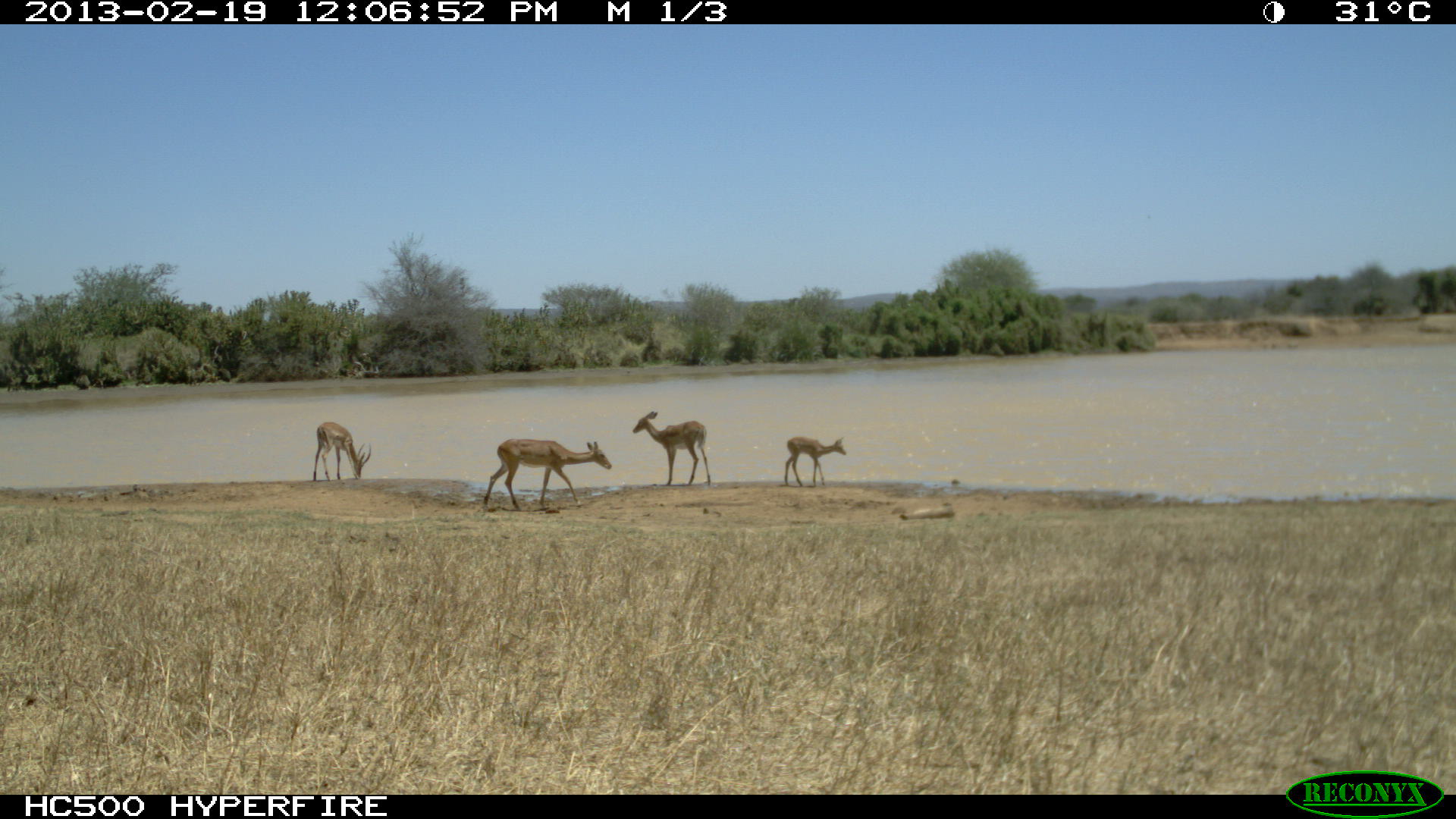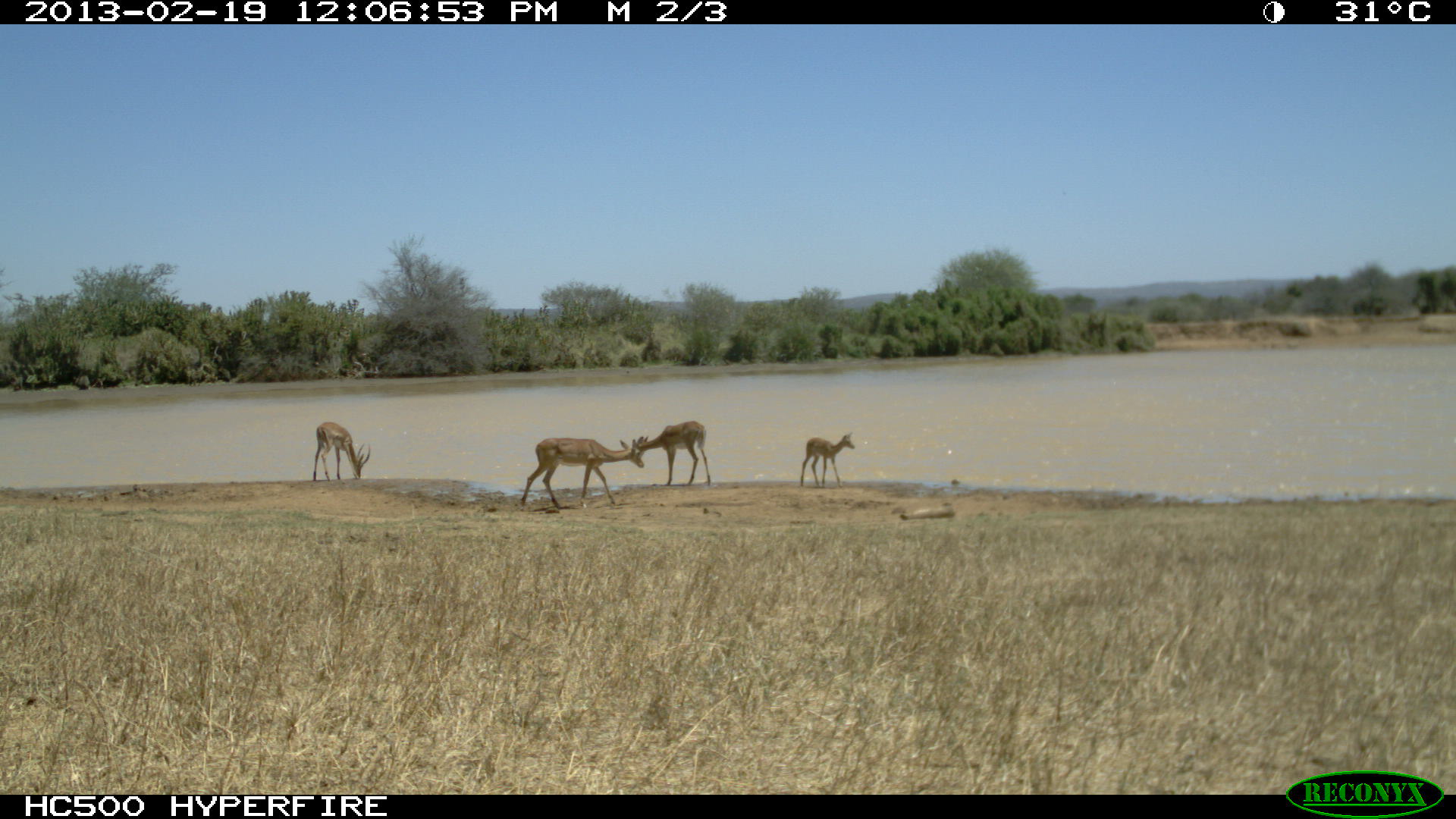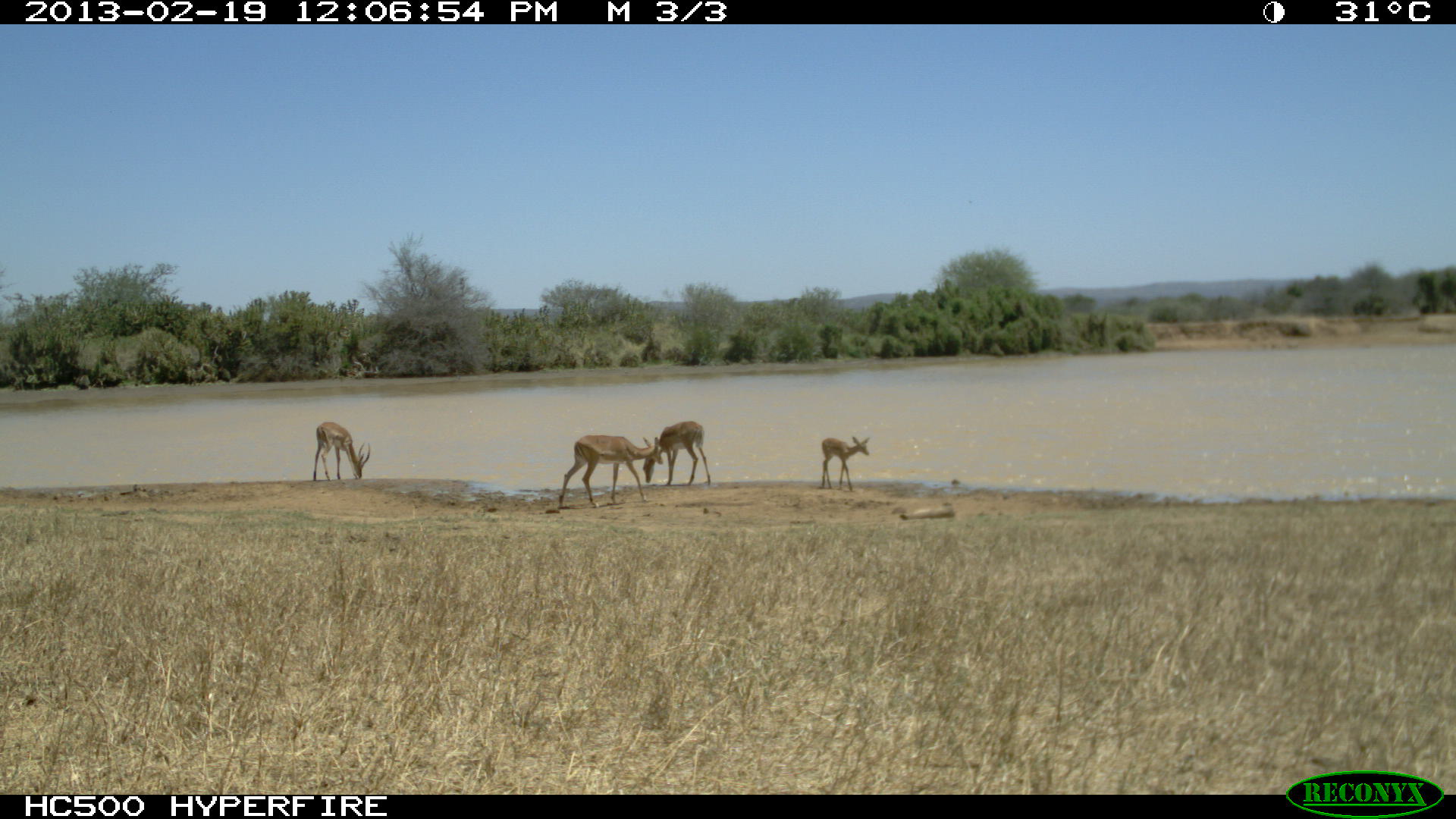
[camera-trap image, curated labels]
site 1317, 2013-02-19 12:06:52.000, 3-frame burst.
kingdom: Animalia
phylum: Chordata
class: Mammalia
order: Artiodactyla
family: Bovidae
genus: Aepyceros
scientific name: Aepyceros melampus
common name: impala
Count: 2.